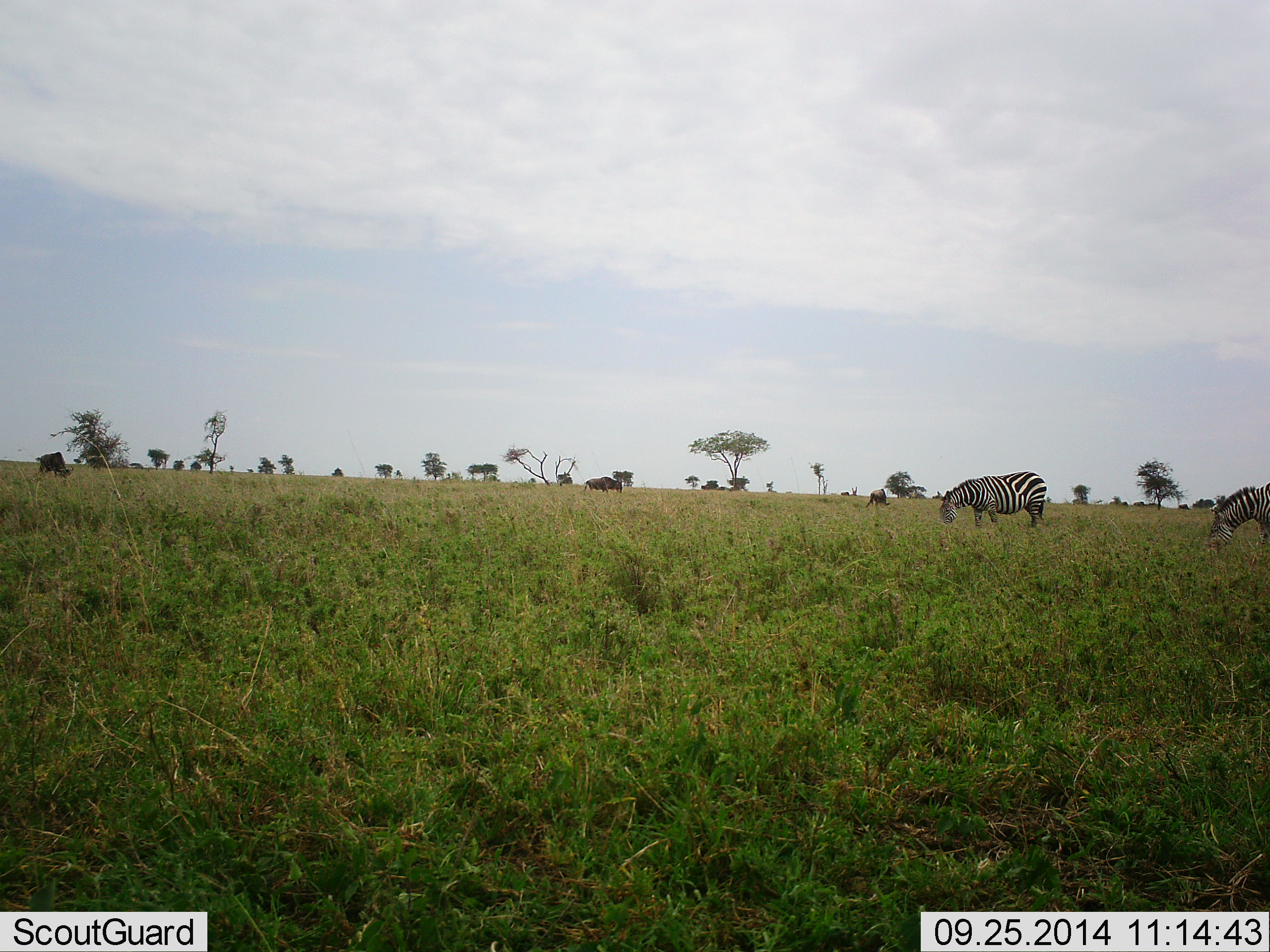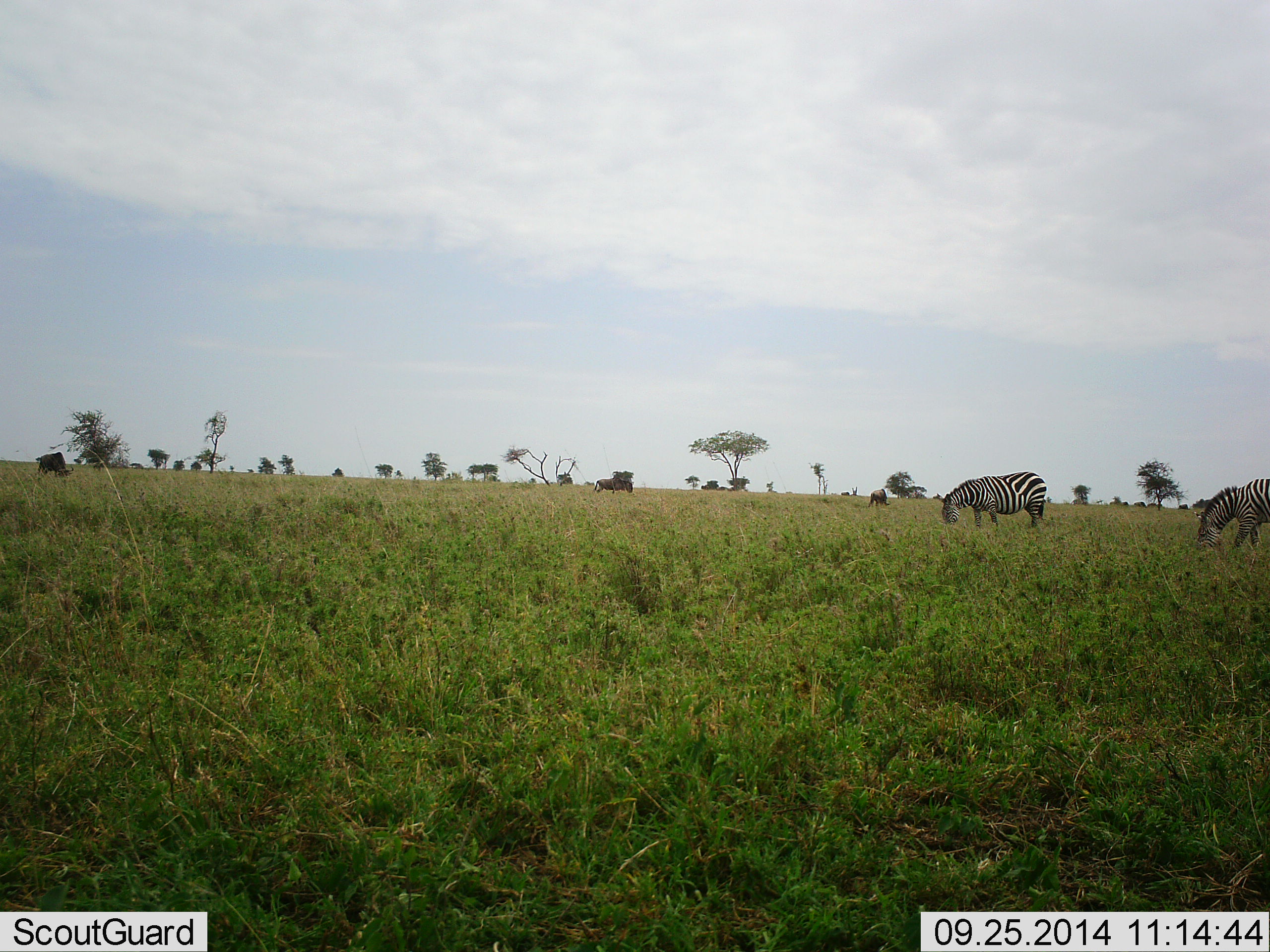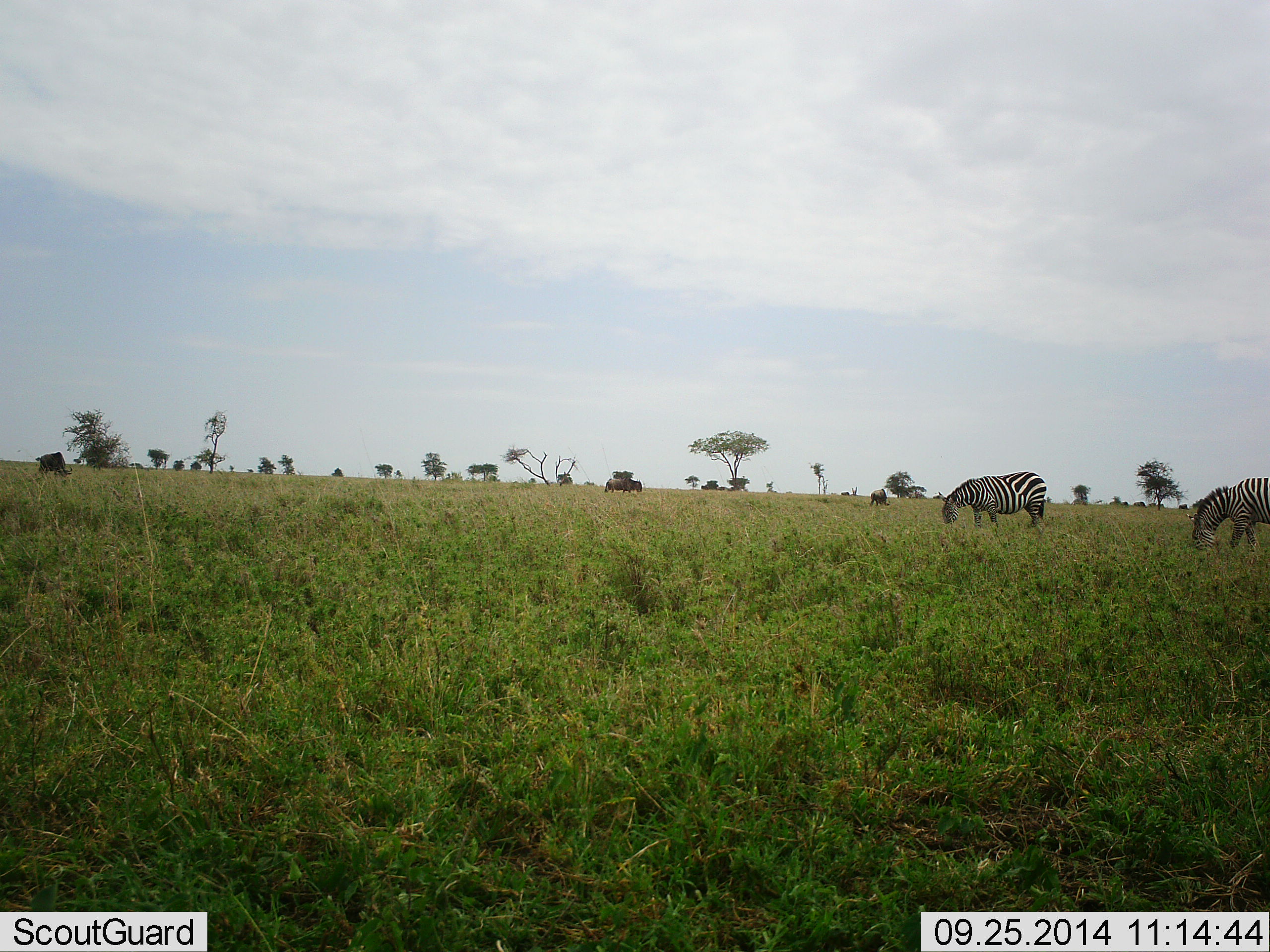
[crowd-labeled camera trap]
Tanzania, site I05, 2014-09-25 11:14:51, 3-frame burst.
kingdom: Animalia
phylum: Chordata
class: Mammalia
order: Artiodactyla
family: Bovidae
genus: Connochaetes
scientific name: Connochaetes taurinus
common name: blue wildebeest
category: wildebeest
Wildebeest (blue wildebeest) (Connochaetes taurinus), count 3. Behavior (volunteer vote fractions): standing 10%, resting 0%, moving 80%, interacting 0%. Young present (vote fraction): 0%. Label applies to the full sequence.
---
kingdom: Animalia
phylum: Chordata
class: Mammalia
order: Perissodactyla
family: Equidae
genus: Equus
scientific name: Equus quagga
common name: plains zebra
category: zebra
Zebra (plains zebra) (Equus quagga), count 2. Behavior (volunteer vote fractions): standing 11%, resting 0%, moving 6%, interacting 6%. Young present (vote fraction): 0%. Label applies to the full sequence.